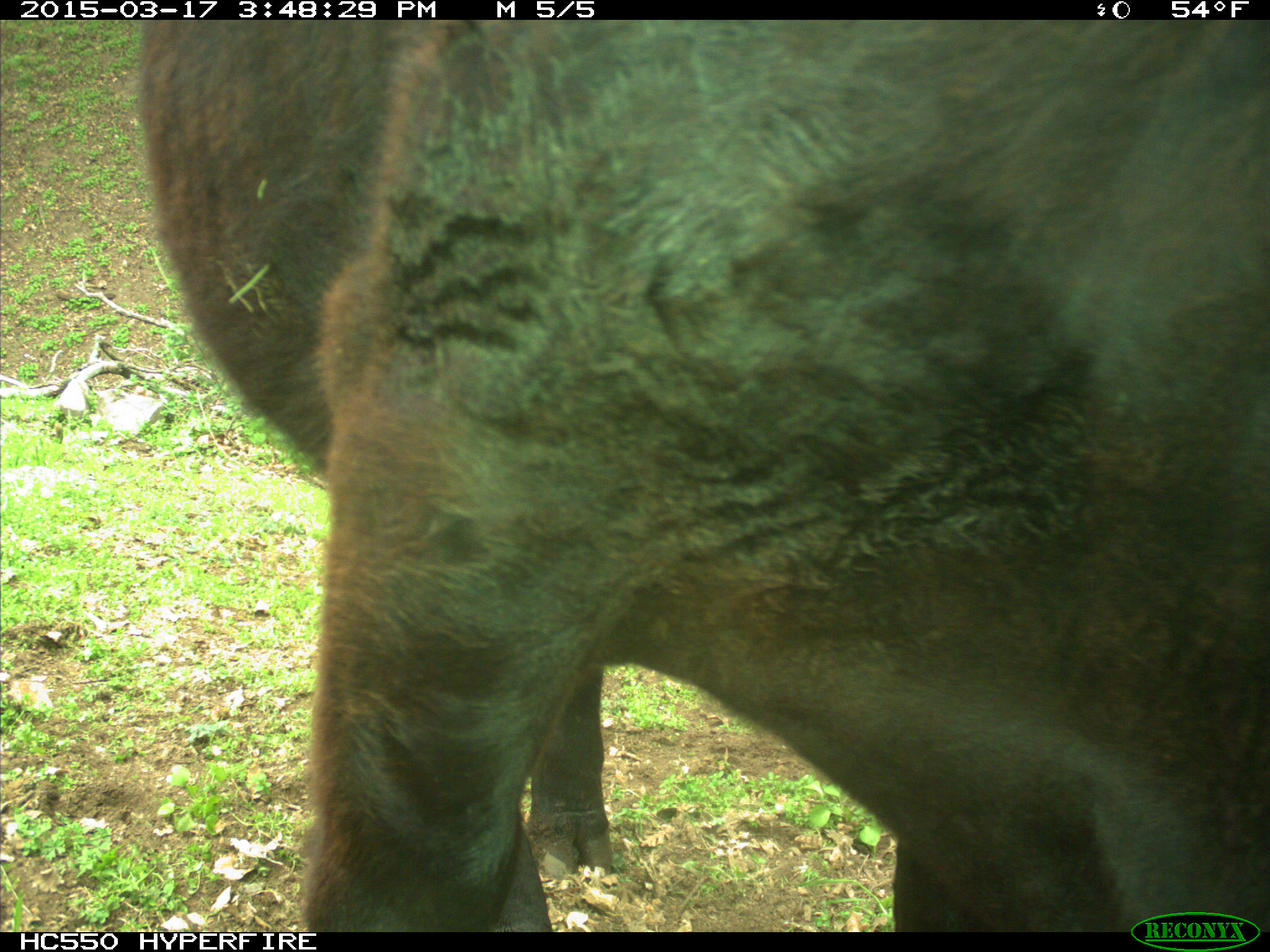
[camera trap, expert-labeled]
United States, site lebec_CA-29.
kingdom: Animalia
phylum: Chordata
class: Mammalia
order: Artiodactyla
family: Bovidae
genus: Bos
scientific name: Bos taurus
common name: domestic cow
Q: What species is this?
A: Bos taurus (domestic cow).